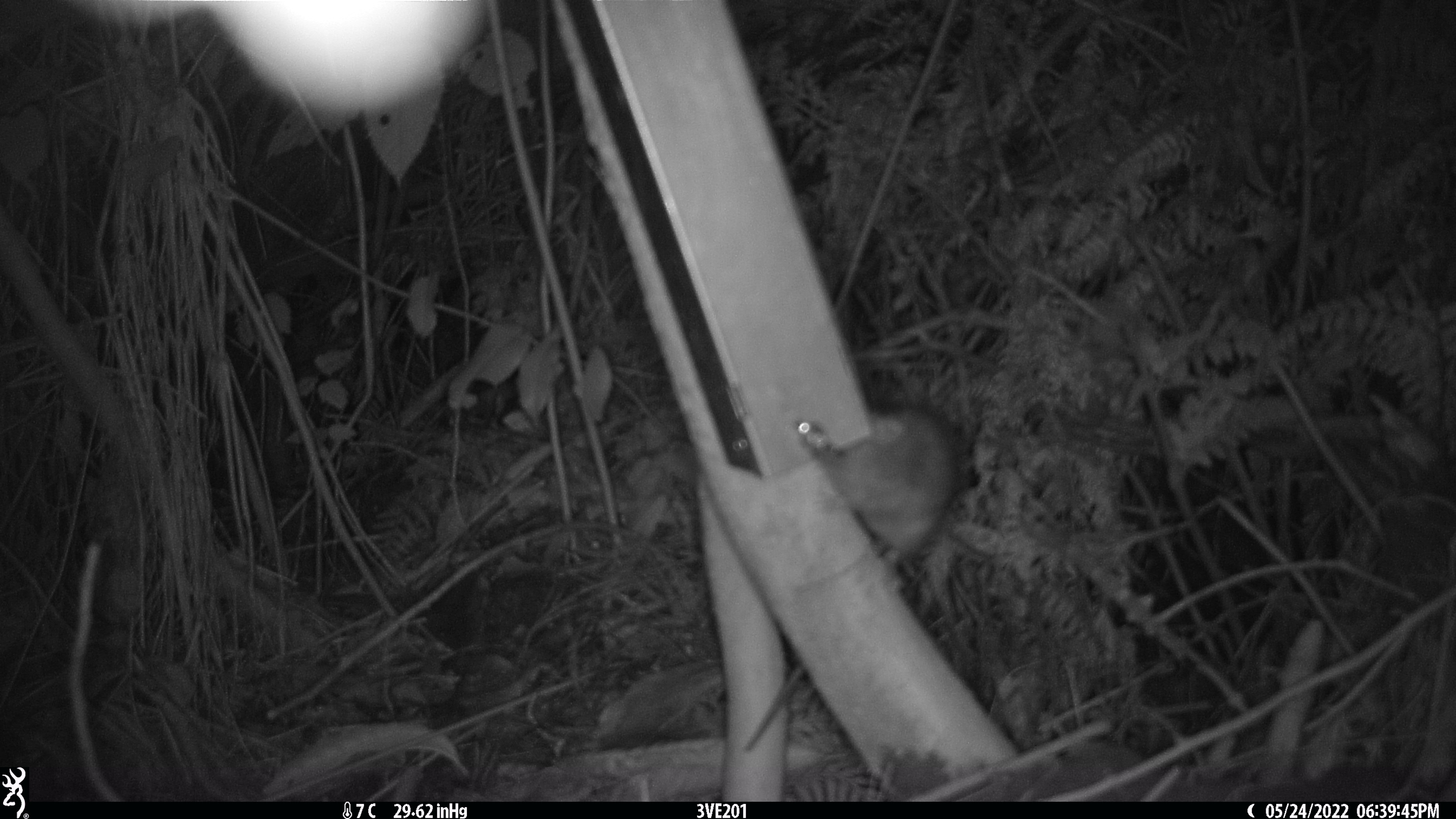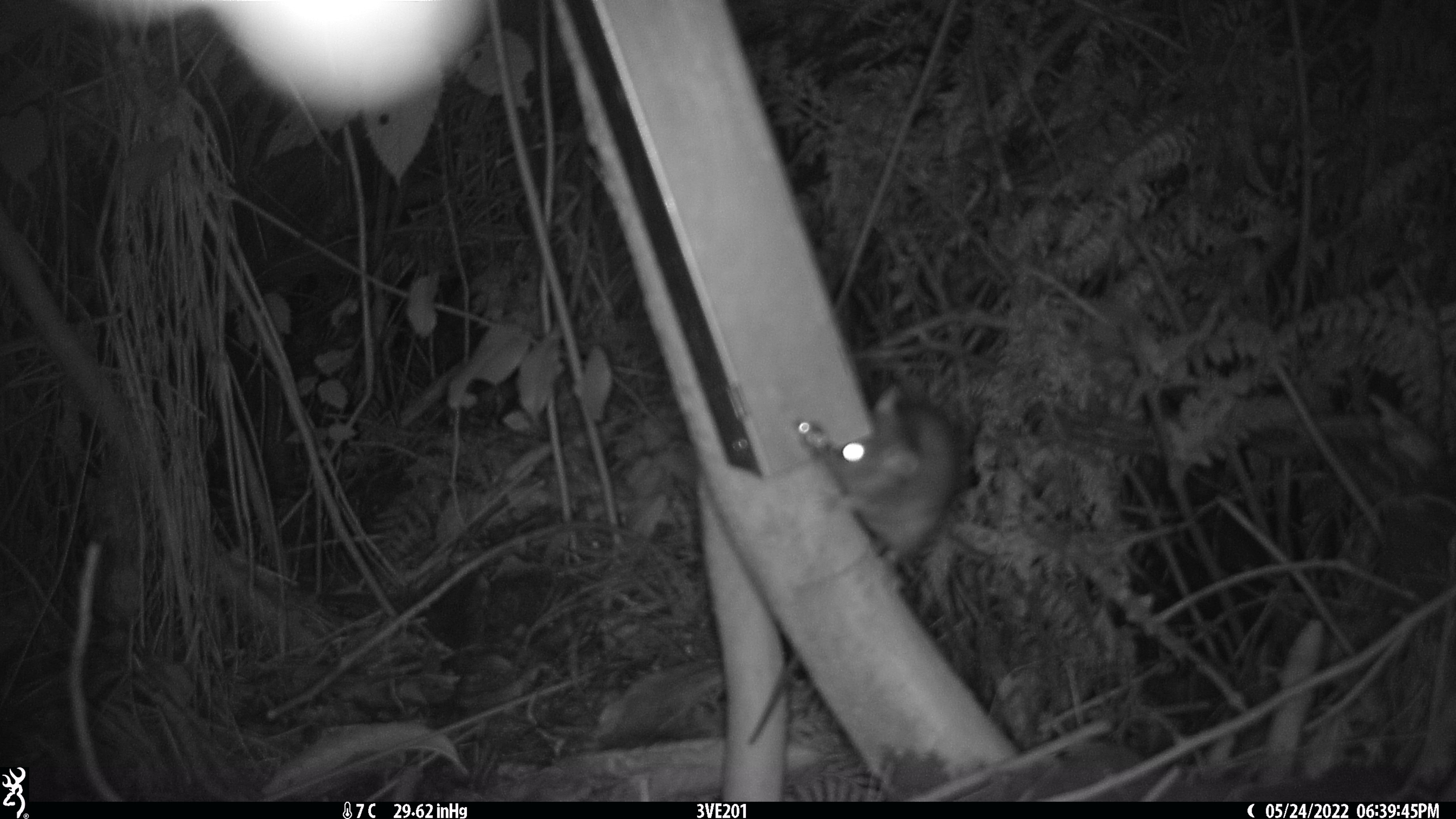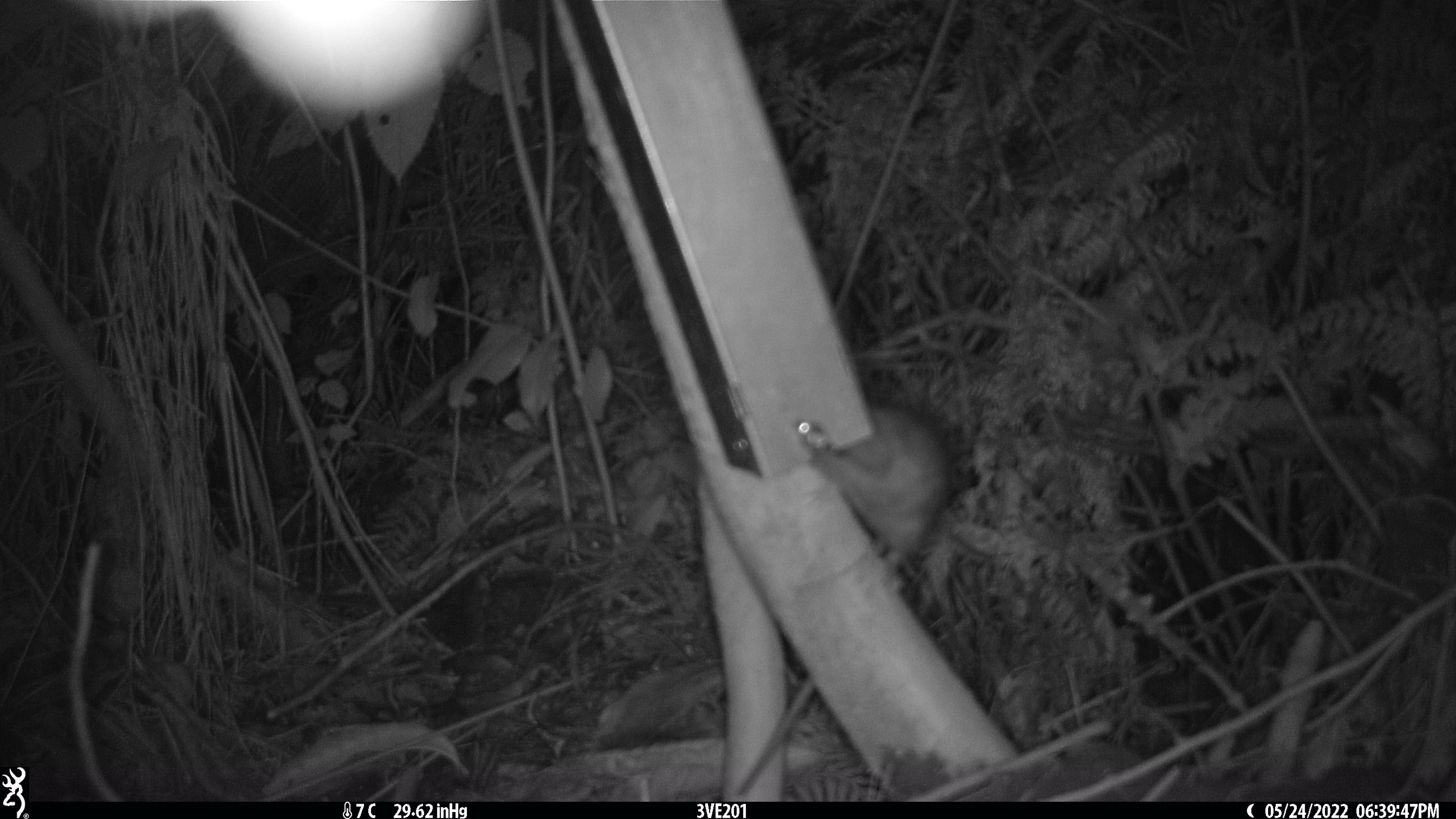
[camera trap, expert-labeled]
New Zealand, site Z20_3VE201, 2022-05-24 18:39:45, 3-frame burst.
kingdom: Animalia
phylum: Chordata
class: Mammalia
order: Rodentia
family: Muridae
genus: Rattus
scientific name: Rattus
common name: rat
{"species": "rat (Rattus)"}